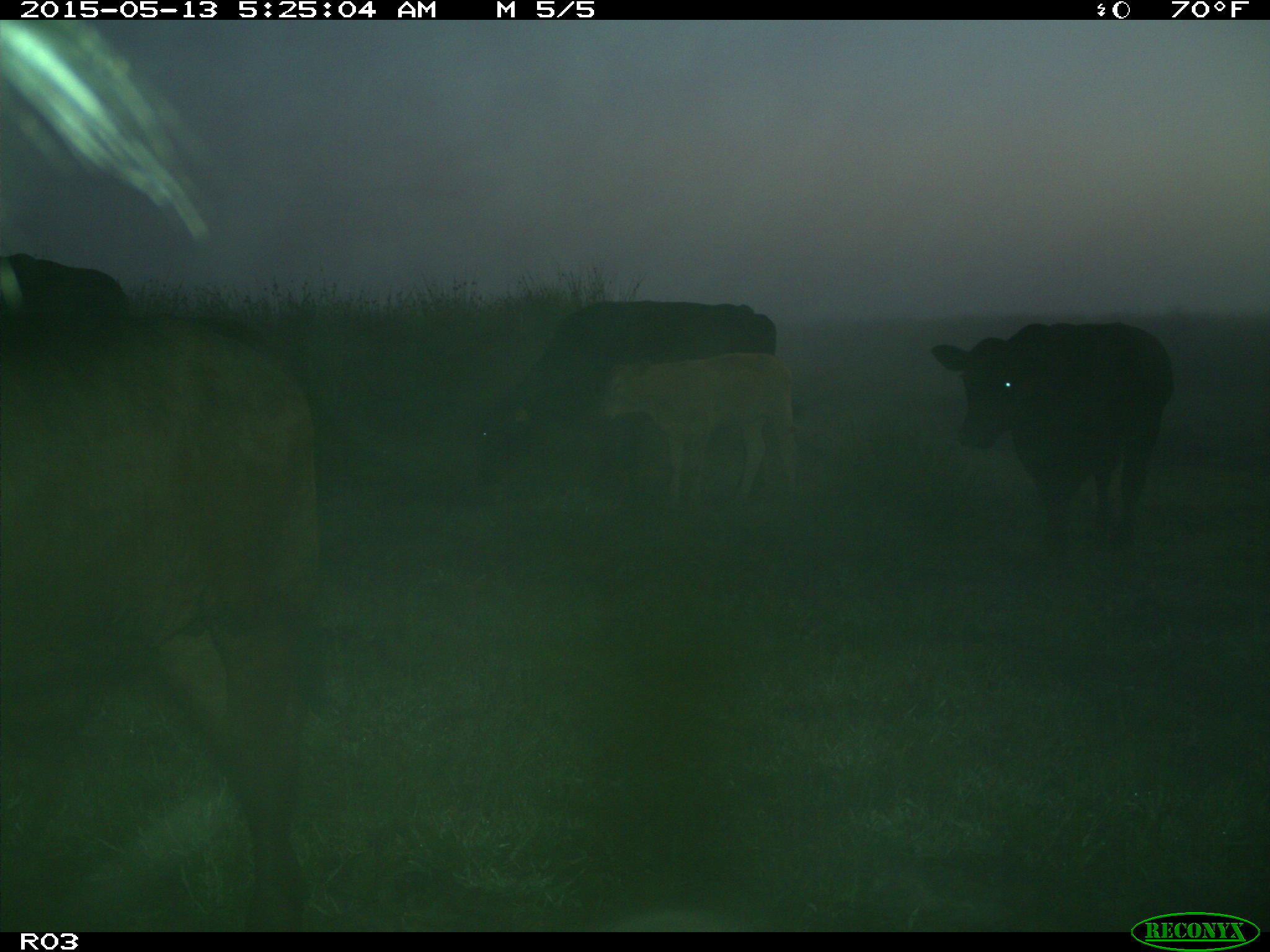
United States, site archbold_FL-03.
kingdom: Animalia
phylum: Chordata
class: Mammalia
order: Artiodactyla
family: Bovidae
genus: Bos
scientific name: Bos taurus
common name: domestic cow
Bos taurus (domestic cow).